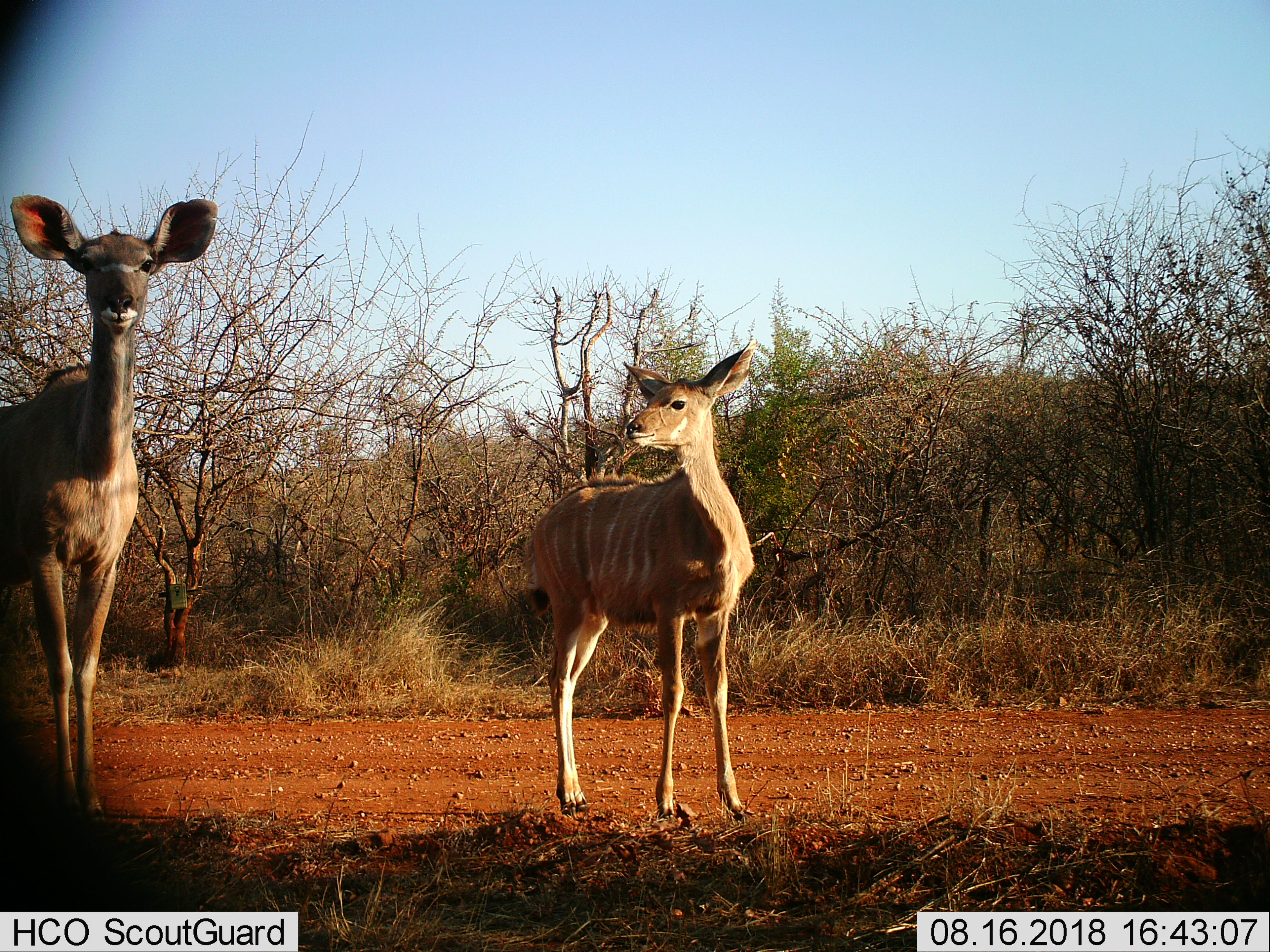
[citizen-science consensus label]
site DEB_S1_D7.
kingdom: Animalia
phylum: Chordata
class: Mammalia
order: Artiodactyla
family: Bovidae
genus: Tragelaphus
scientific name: Tragelaphus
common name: kudu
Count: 2.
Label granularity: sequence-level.